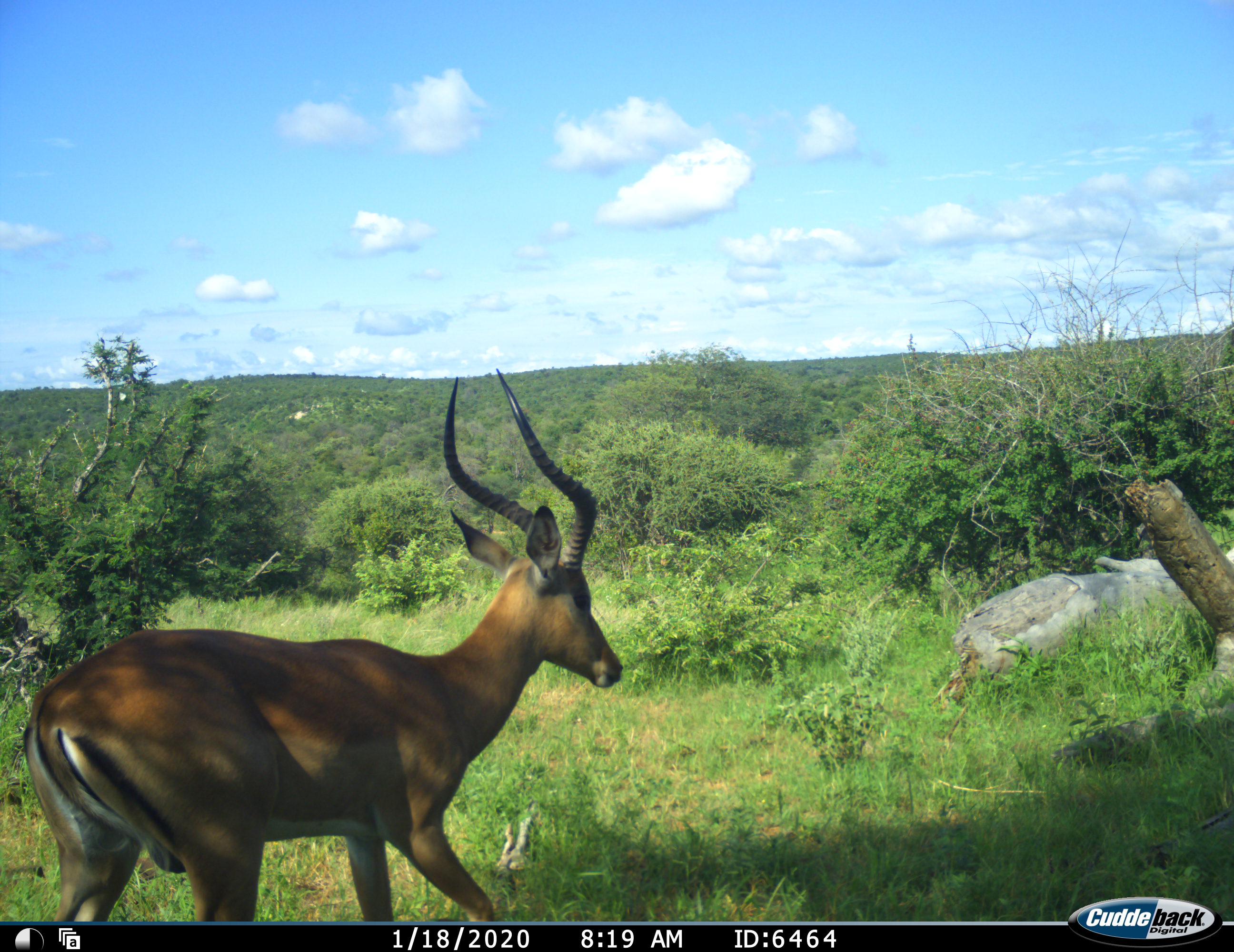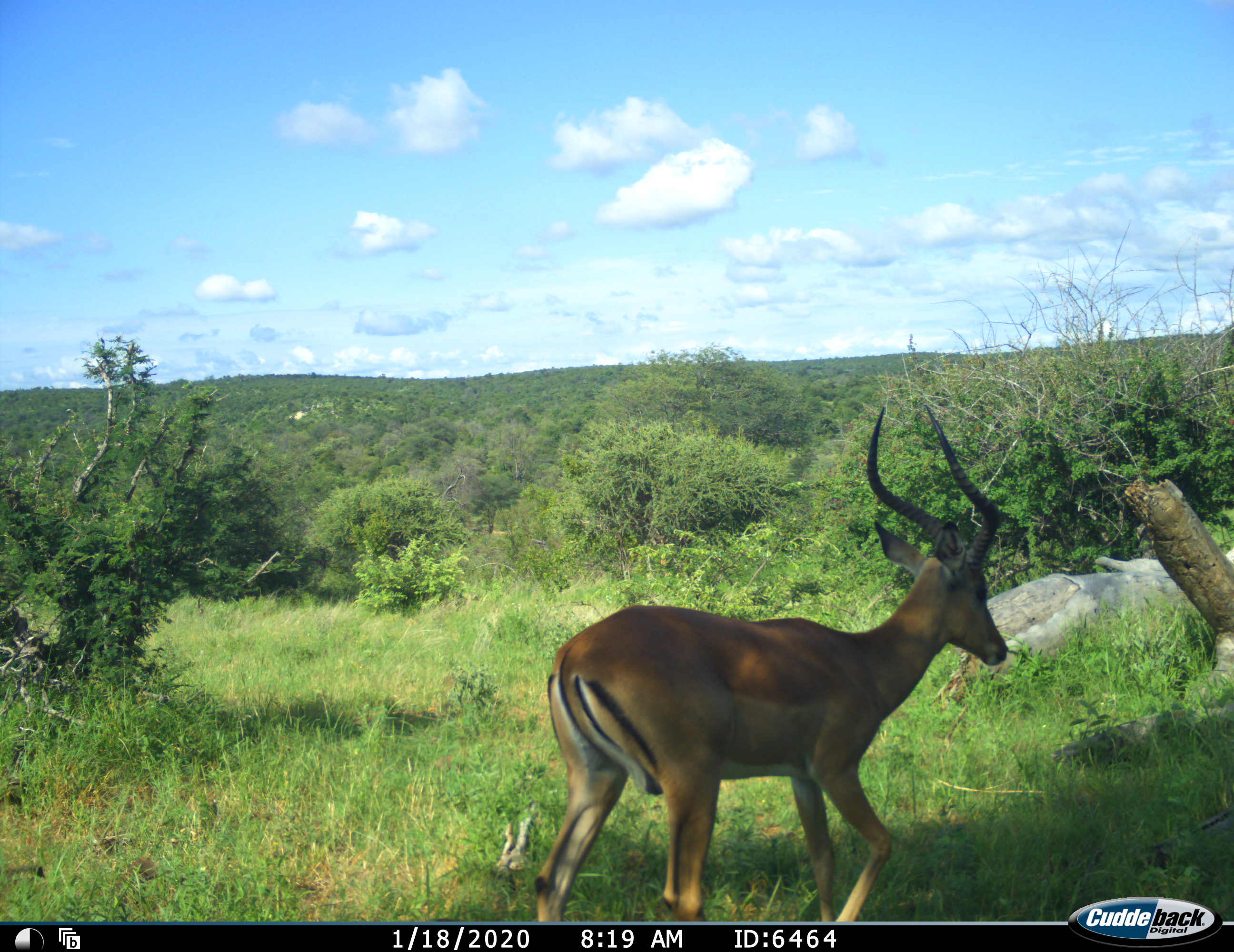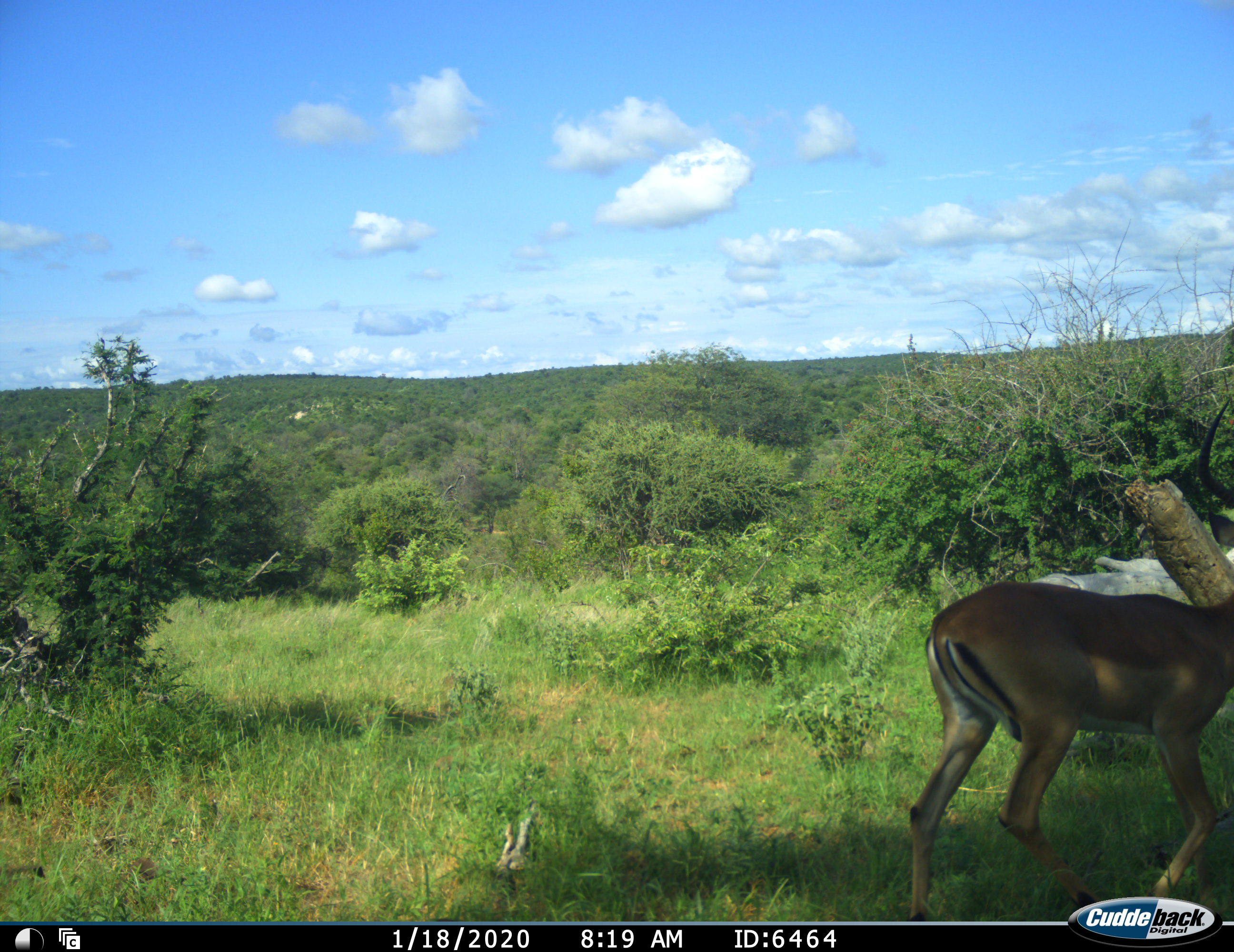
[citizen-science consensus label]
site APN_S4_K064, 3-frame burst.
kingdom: Animalia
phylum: Chordata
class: Mammalia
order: Artiodactyla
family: Bovidae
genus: Aepyceros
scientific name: Aepyceros melampus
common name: impala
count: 1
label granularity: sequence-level